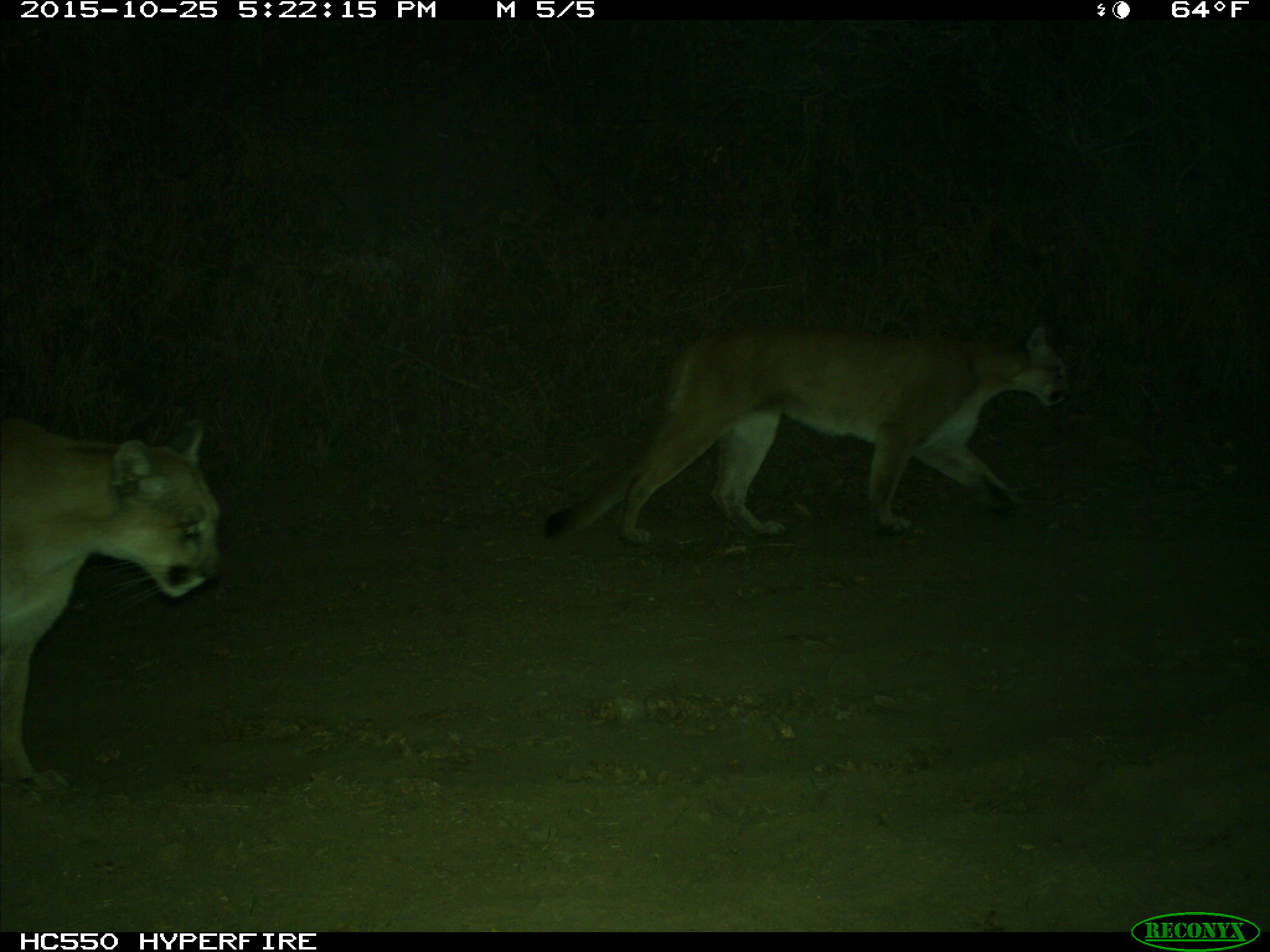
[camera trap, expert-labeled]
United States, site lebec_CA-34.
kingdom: Animalia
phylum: Chordata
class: Mammalia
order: Carnivora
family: Felidae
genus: Puma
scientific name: Puma concolor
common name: mountain lion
Puma concolor (mountain lion).